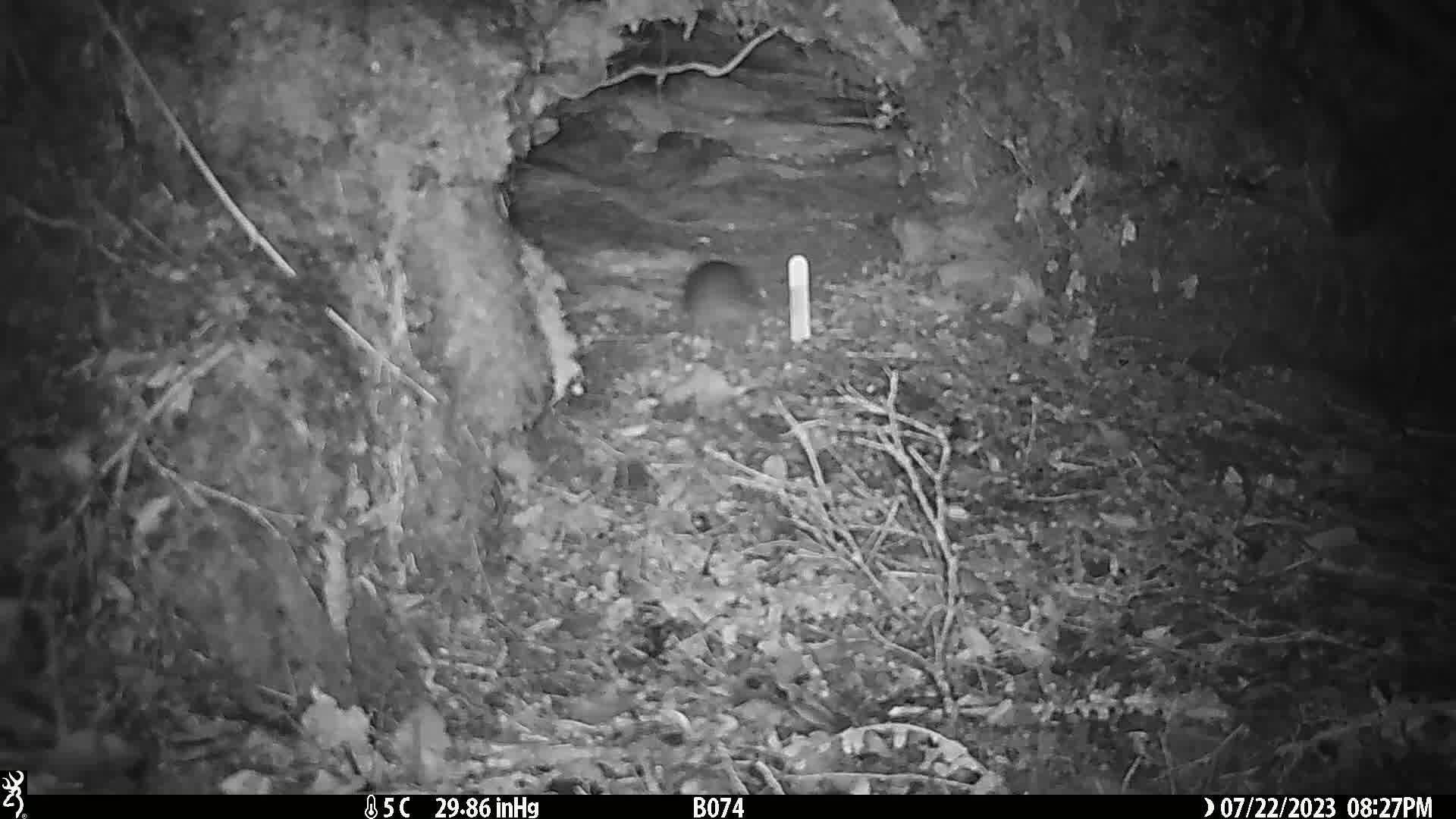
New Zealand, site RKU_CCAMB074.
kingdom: Animalia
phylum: Chordata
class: Mammalia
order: Rodentia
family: Muridae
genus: Rattus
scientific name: Rattus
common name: rat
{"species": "rat (Rattus)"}